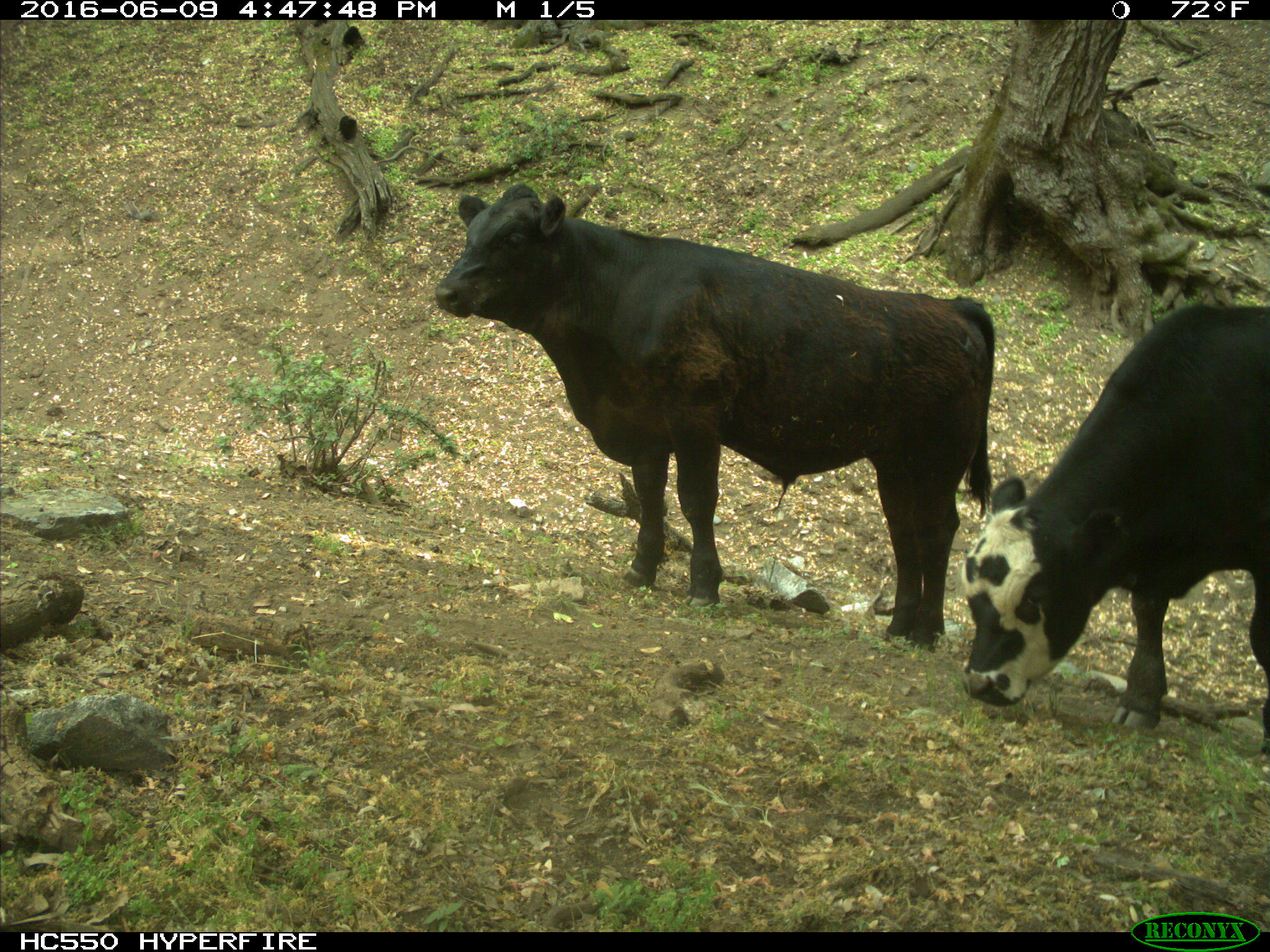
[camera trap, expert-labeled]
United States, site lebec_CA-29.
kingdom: Animalia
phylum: Chordata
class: Mammalia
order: Artiodactyla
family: Bovidae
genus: Bos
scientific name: Bos taurus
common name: domestic cow